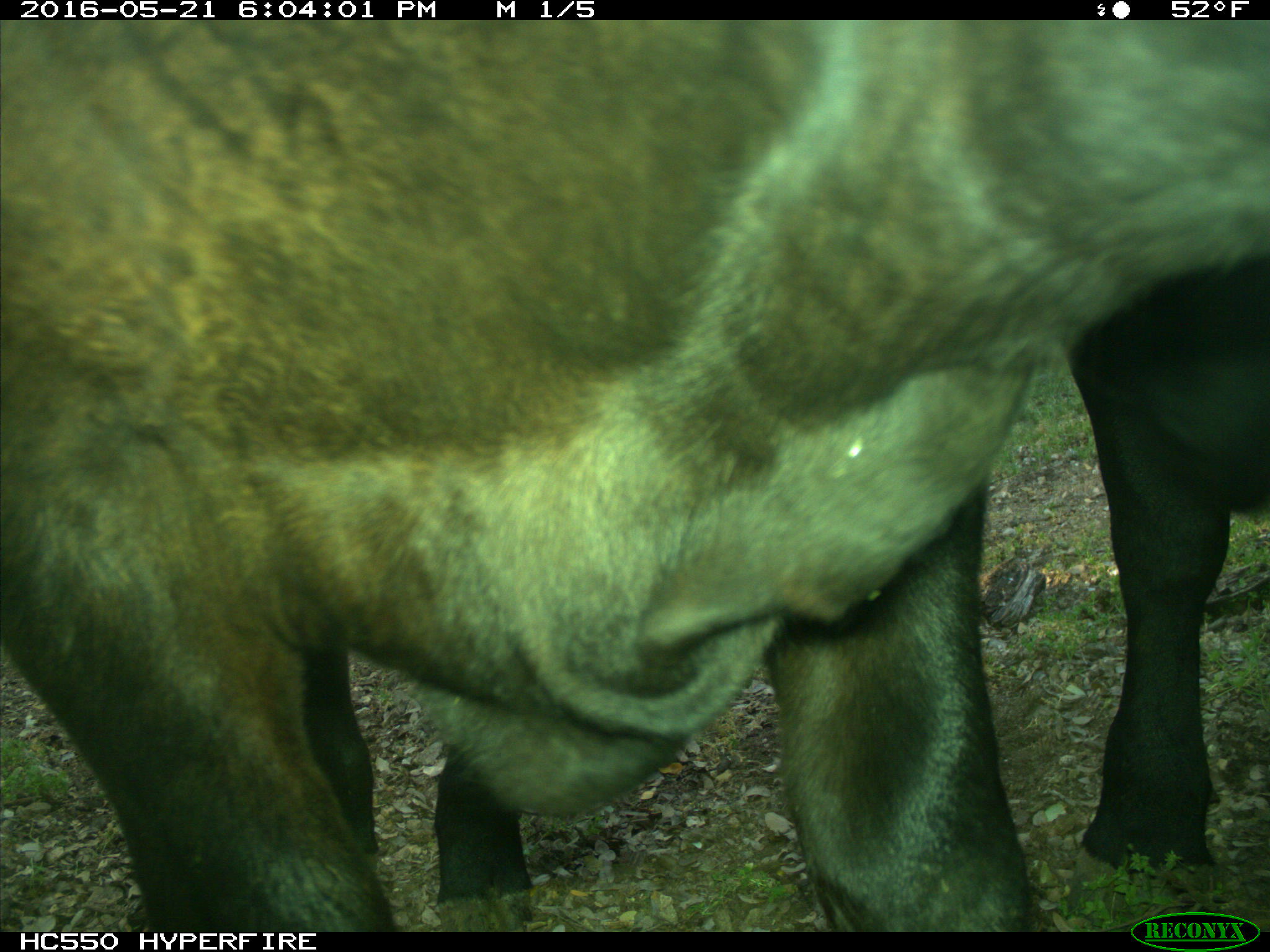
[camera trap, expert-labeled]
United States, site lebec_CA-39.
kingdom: Animalia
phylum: Chordata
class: Mammalia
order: Artiodactyla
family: Bovidae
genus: Bos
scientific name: Bos taurus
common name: domestic cow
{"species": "Bos taurus (domestic cow)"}